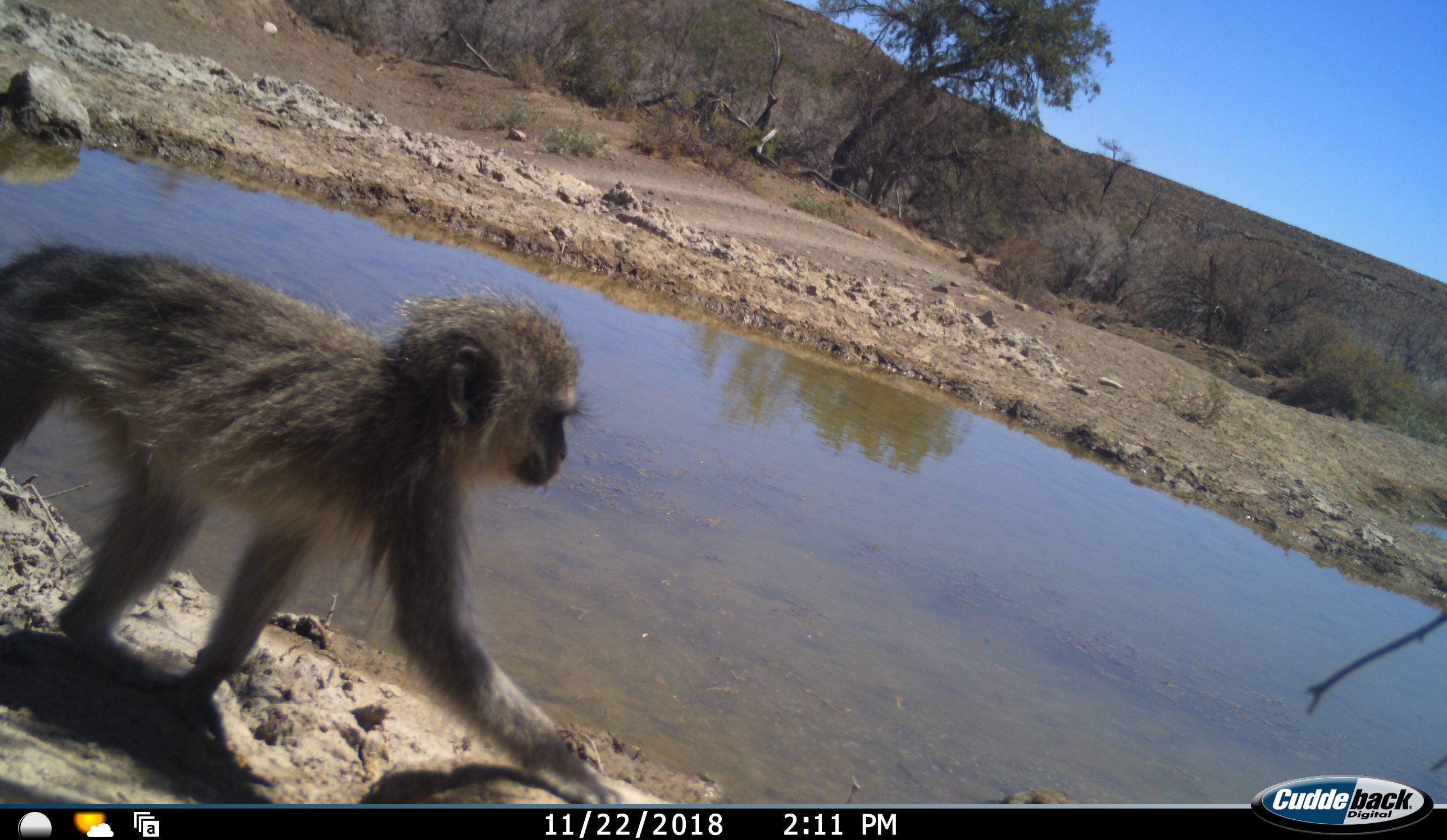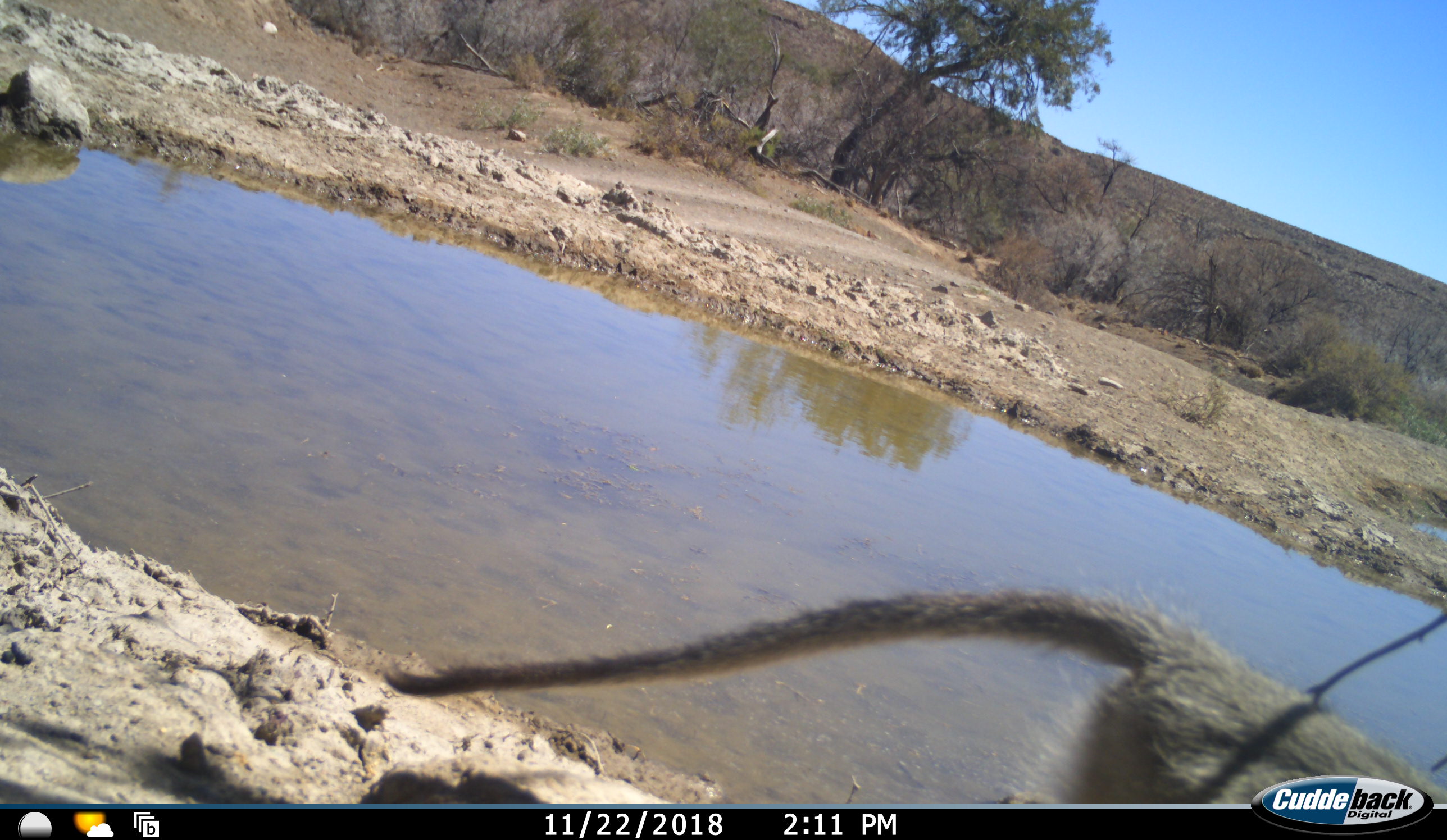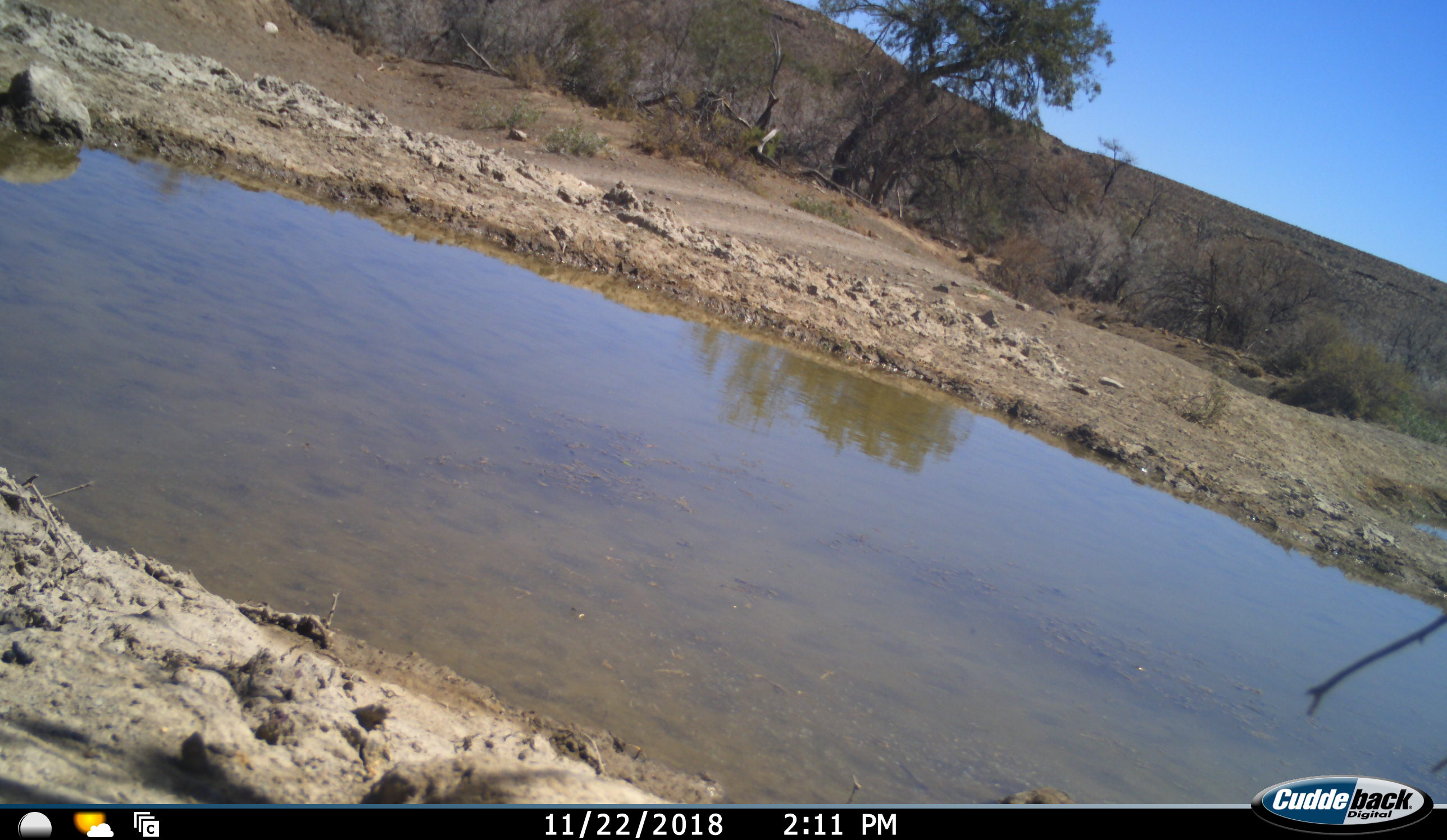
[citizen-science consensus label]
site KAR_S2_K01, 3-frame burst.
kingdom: Animalia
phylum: Chordata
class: Mammalia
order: Primates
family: Cercopithecidae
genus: Chlorocebus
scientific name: Chlorocebus pygerythrus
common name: vervet monkey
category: monkeyvervet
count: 1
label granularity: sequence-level